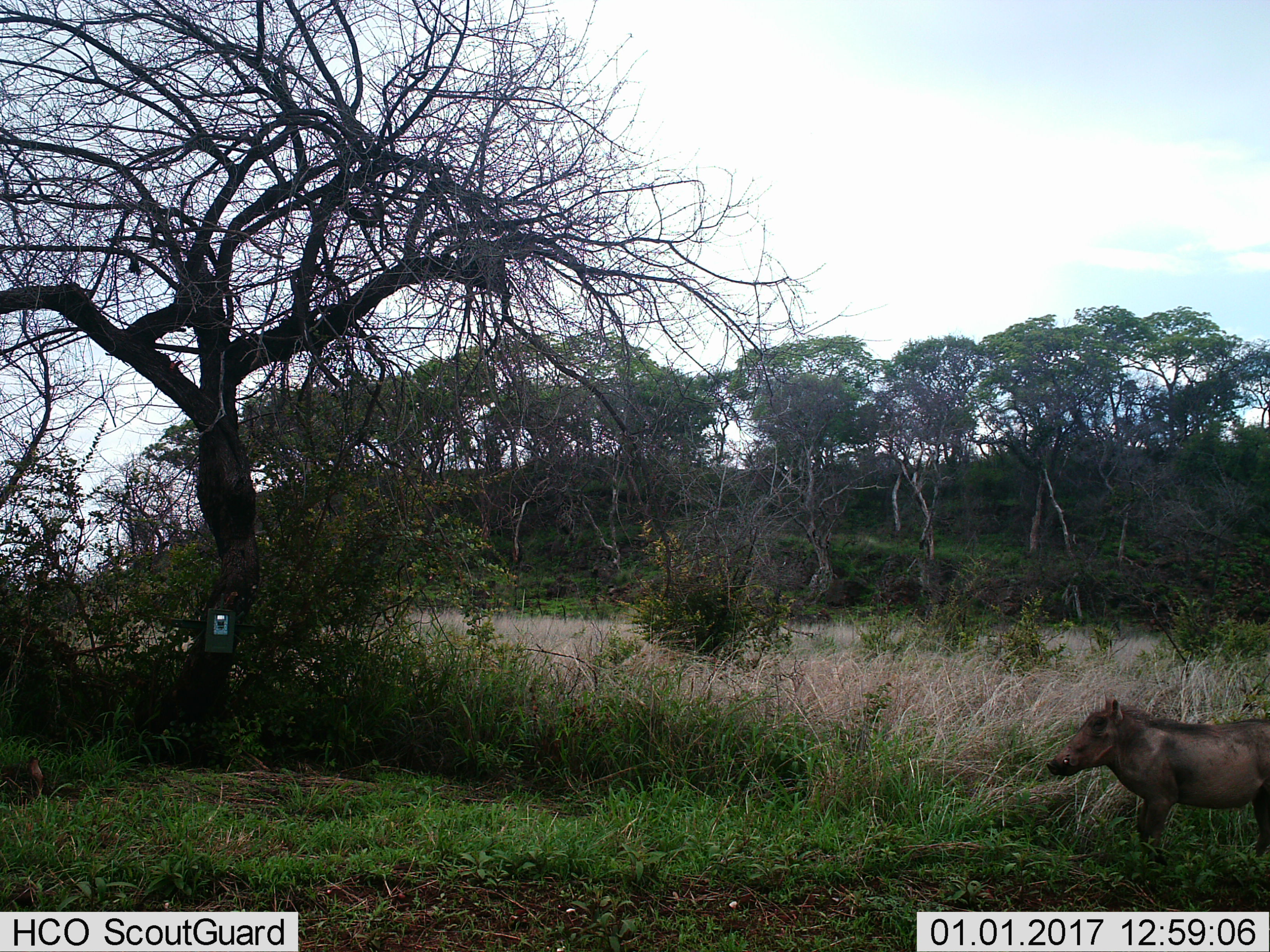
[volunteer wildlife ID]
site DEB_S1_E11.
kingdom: Animalia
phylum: Chordata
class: Mammalia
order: Artiodactyla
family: Suidae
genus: Phacochoerus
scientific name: Phacochoerus africanus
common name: warthog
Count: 1.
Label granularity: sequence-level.